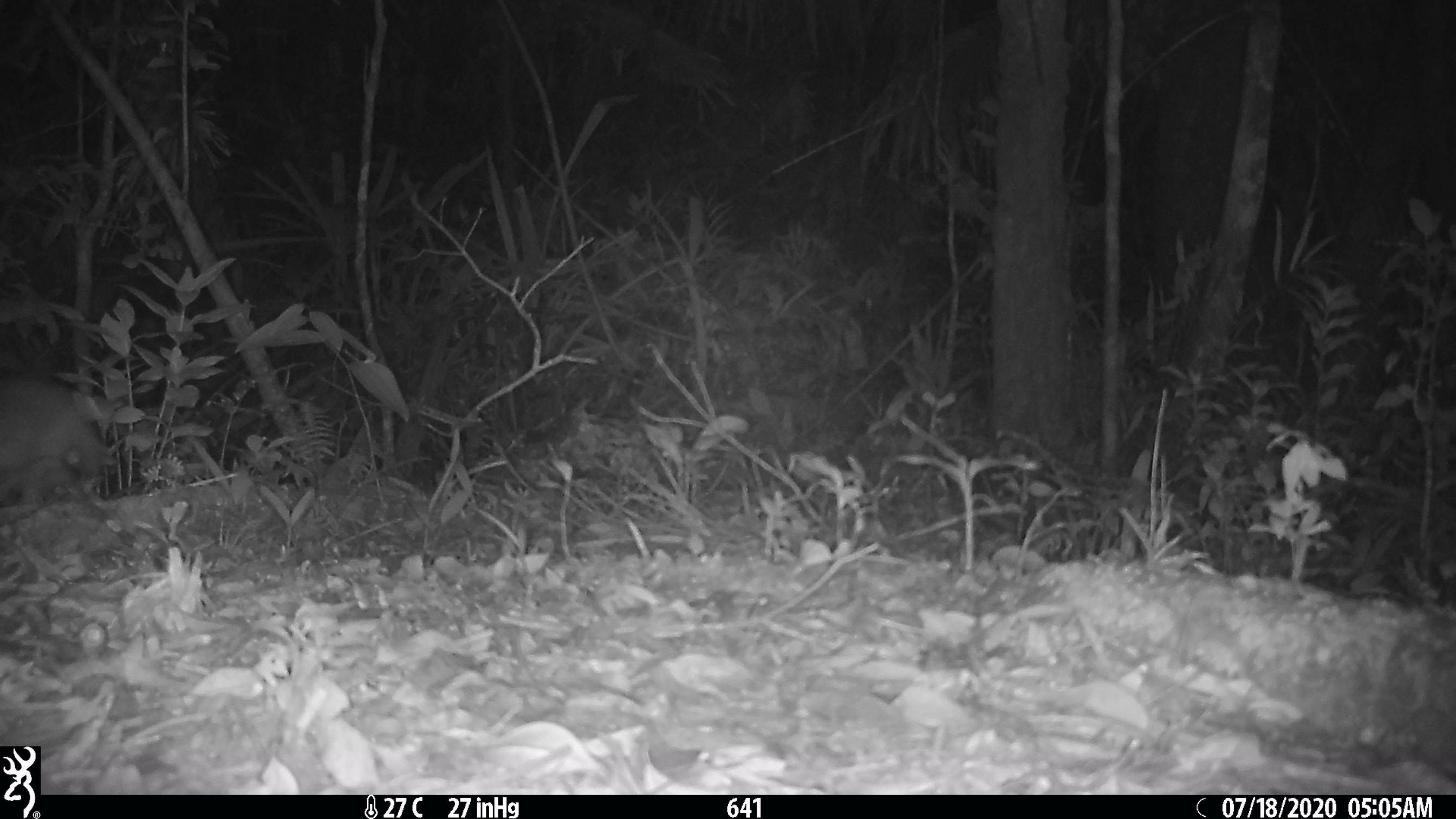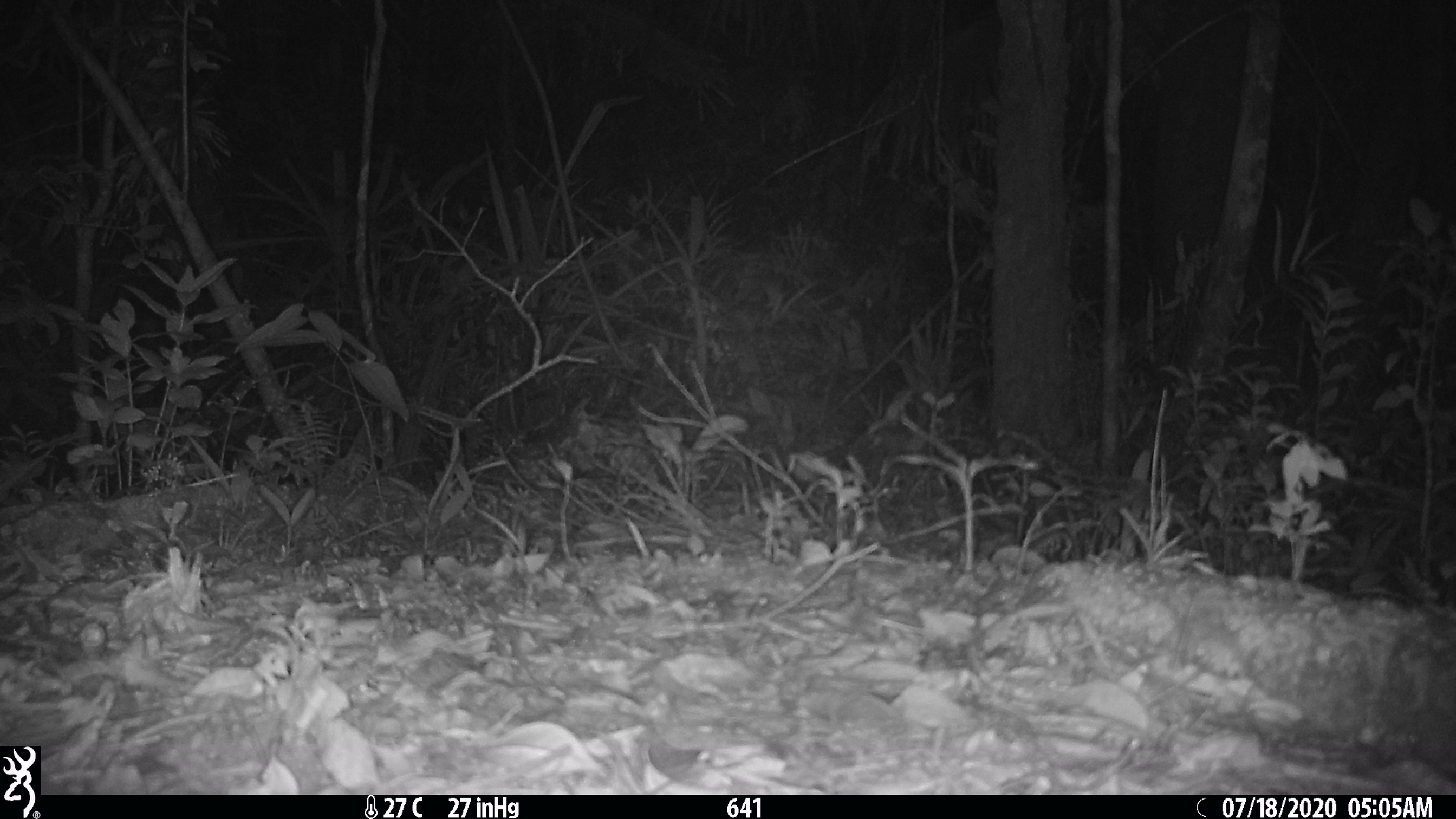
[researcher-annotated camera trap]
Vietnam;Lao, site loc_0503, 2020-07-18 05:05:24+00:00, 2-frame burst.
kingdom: Animalia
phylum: Chordata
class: Mammalia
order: Carnivora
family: Mustelidae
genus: Melogale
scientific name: Melogale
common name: ferret badger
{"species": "ferret badger (Melogale)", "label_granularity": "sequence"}